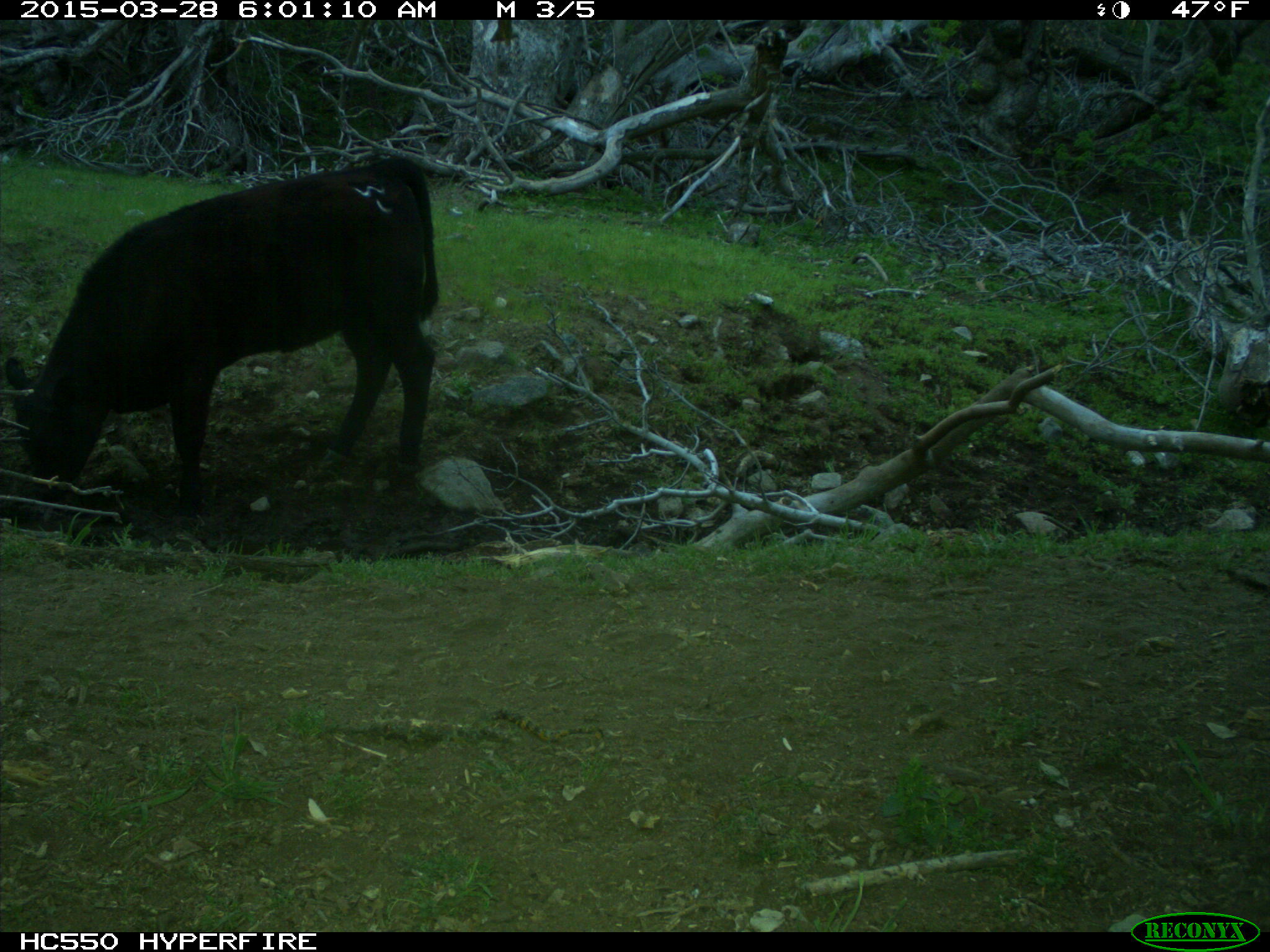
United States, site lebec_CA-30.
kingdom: Animalia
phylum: Chordata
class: Mammalia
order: Artiodactyla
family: Bovidae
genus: Bos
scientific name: Bos taurus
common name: domestic cow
Bos taurus (domestic cow).